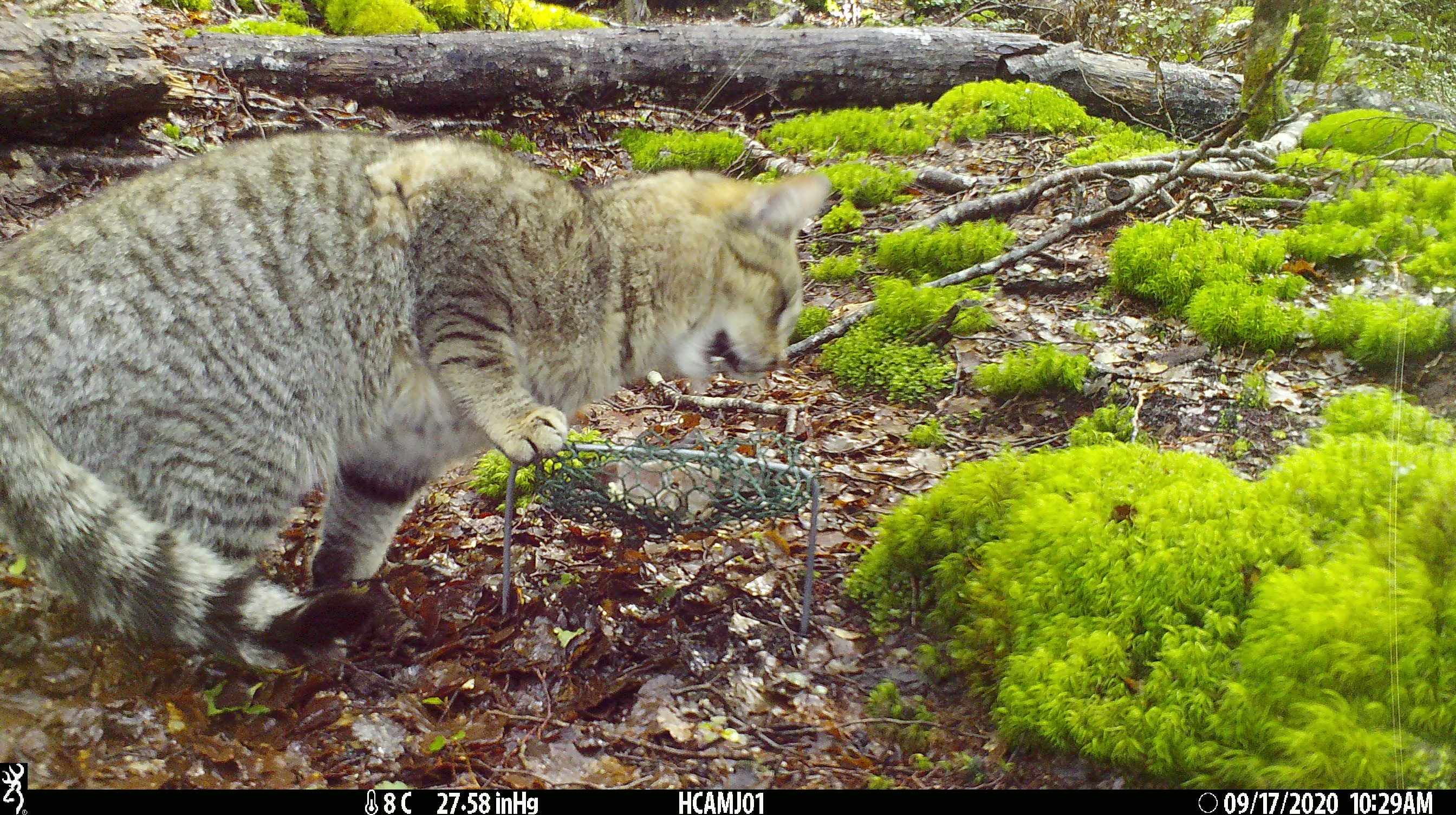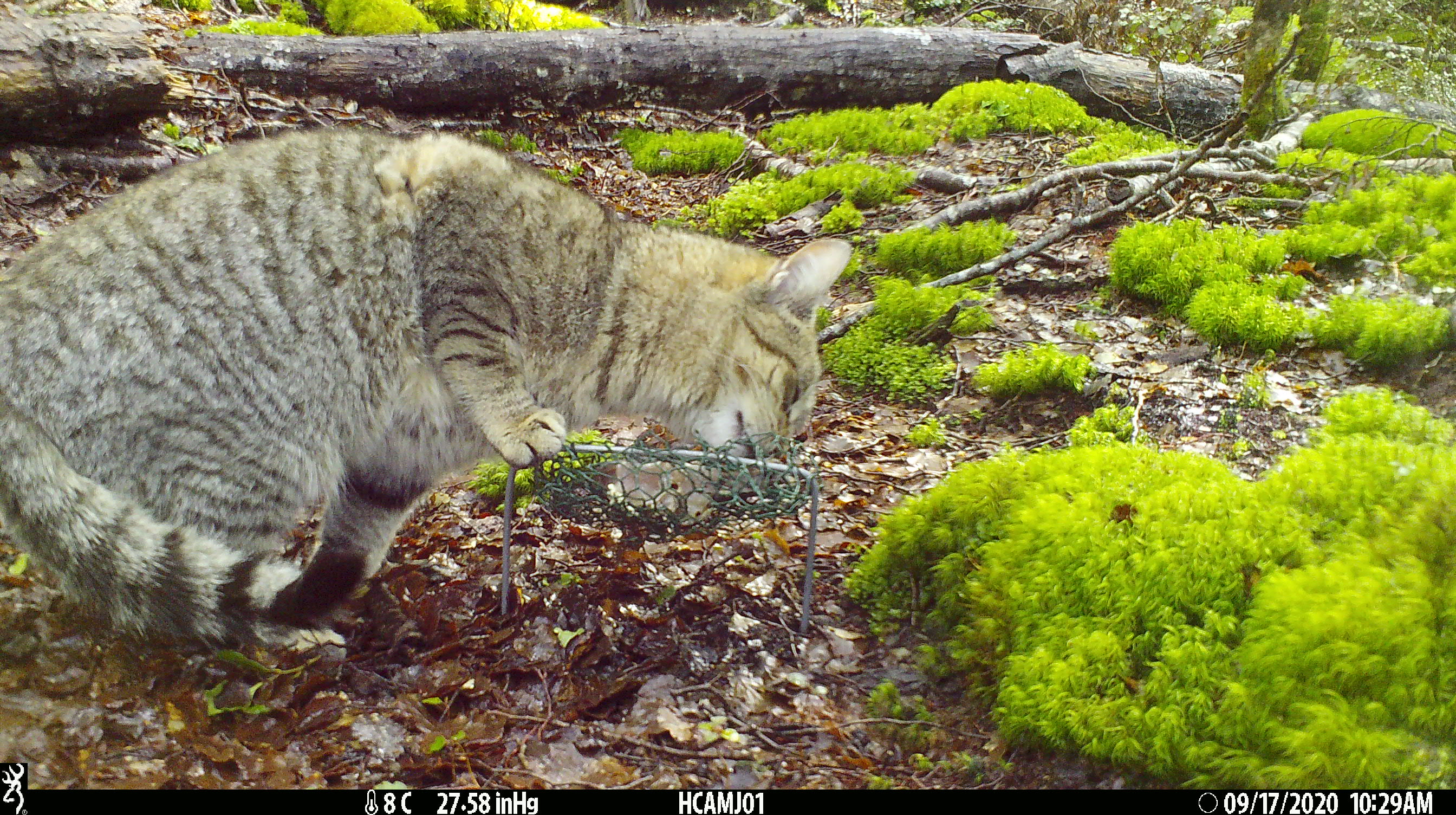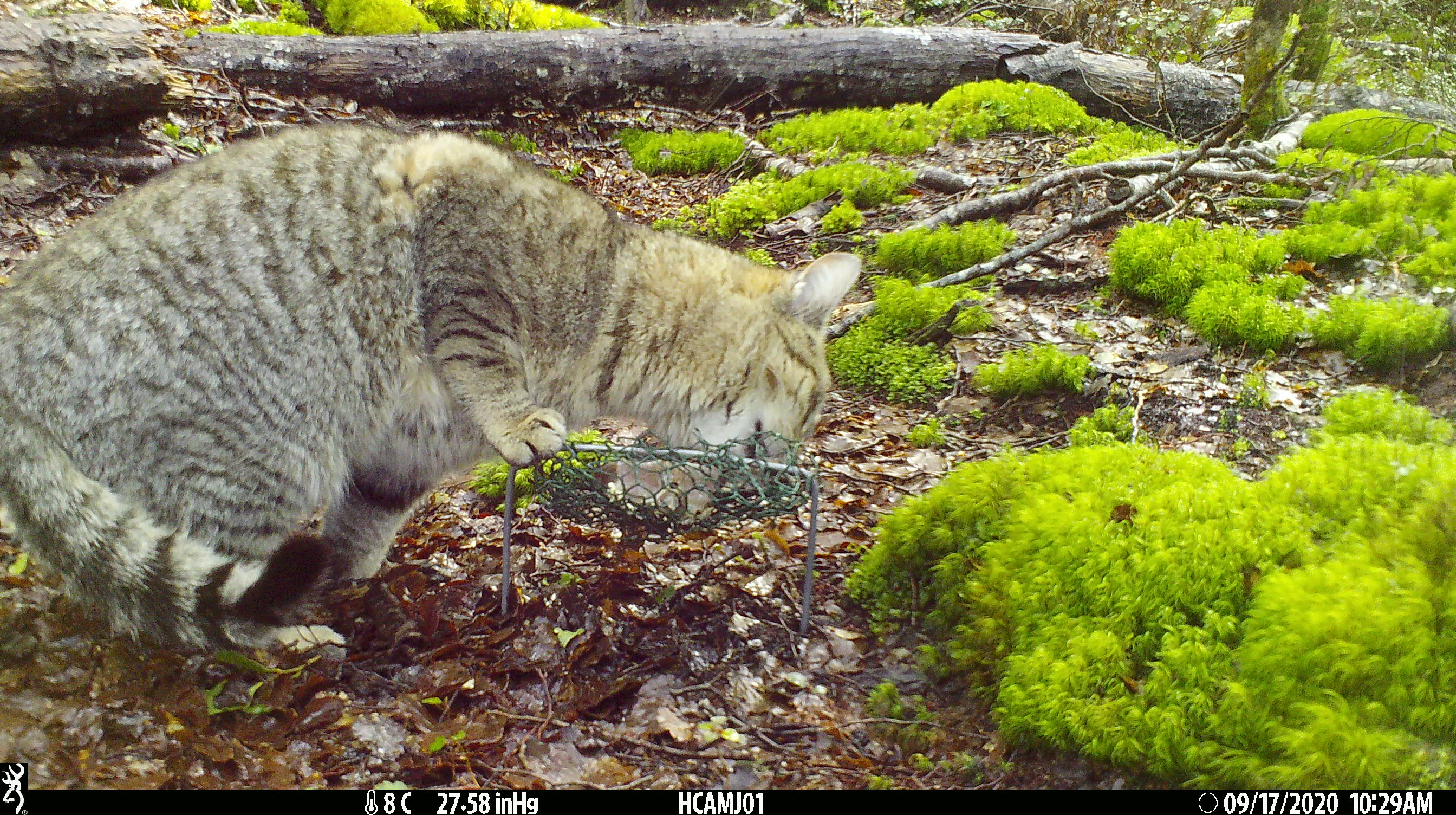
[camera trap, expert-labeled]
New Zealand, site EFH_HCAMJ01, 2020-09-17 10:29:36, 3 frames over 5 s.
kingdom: Animalia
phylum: Chordata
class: Mammalia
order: Carnivora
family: Felidae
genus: Felis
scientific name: Felis catus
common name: domestic cat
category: cat